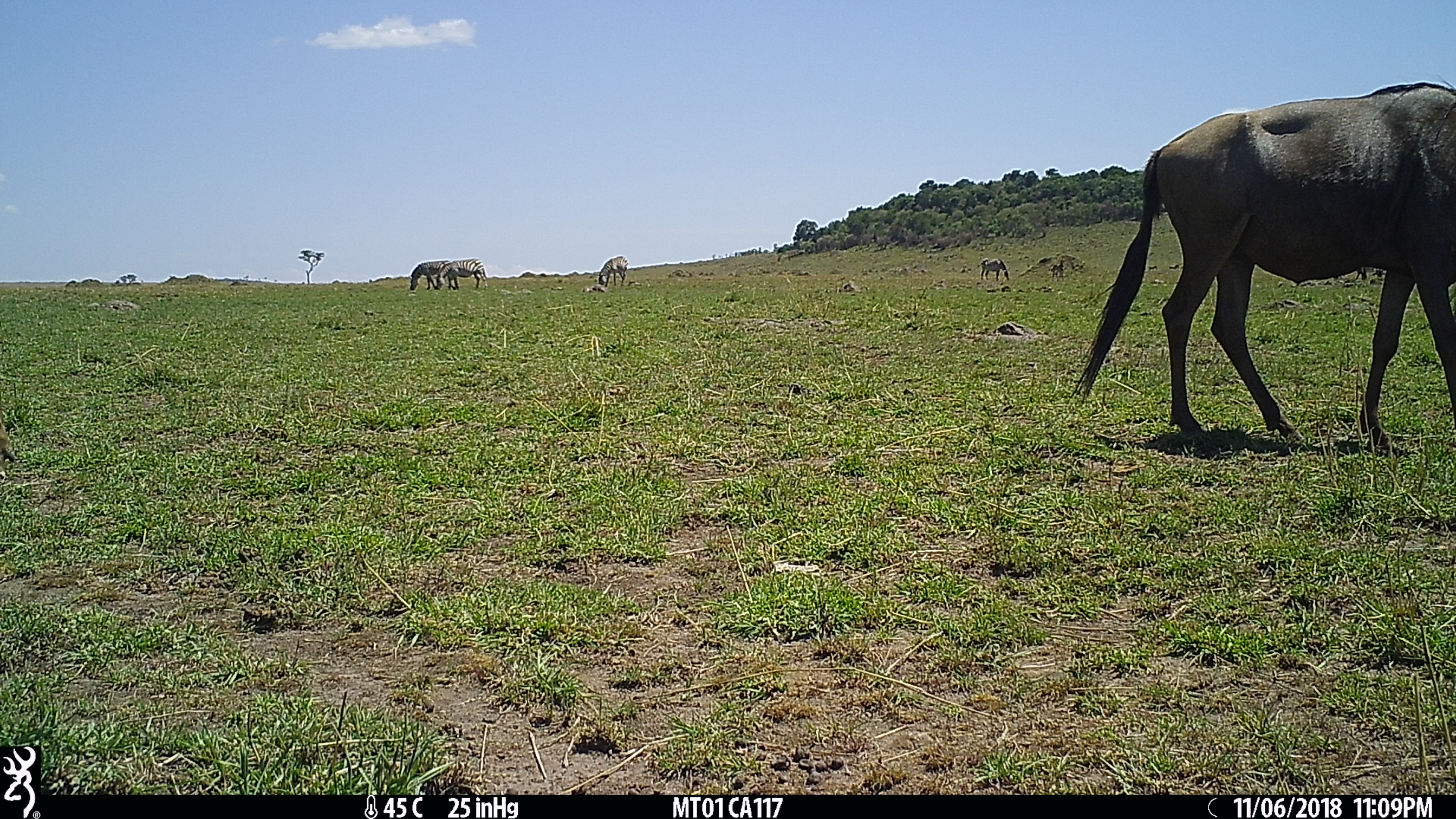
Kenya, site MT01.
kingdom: Animalia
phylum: Chordata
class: Mammalia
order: Perissodactyla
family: Equidae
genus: Equus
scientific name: Equus quagga burchellii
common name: burchell's zebra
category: zebra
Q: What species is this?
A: Zebra (burchell's zebra) (Equus quagga burchellii).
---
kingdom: Animalia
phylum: Chordata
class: Mammalia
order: Artiodactyla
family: Bovidae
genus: Connochaetes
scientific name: Connochaetes taurinus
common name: blue wildebeest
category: wildebeest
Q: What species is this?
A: Wildebeest (blue wildebeest) (Connochaetes taurinus).